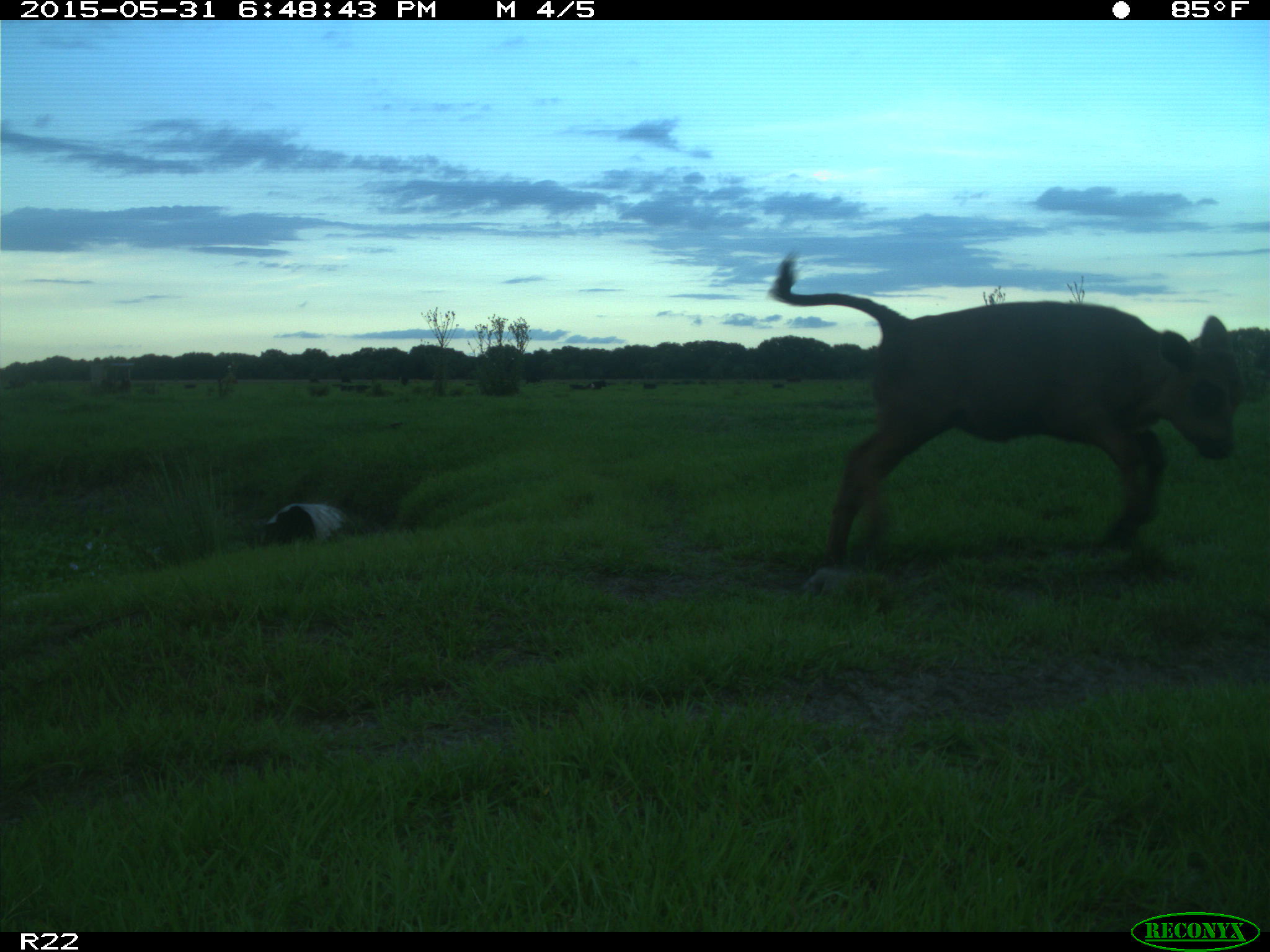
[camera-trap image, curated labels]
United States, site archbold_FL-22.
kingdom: Animalia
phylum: Chordata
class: Mammalia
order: Artiodactyla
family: Bovidae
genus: Bos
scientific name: Bos taurus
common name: domestic cow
Bos taurus (domestic cow).